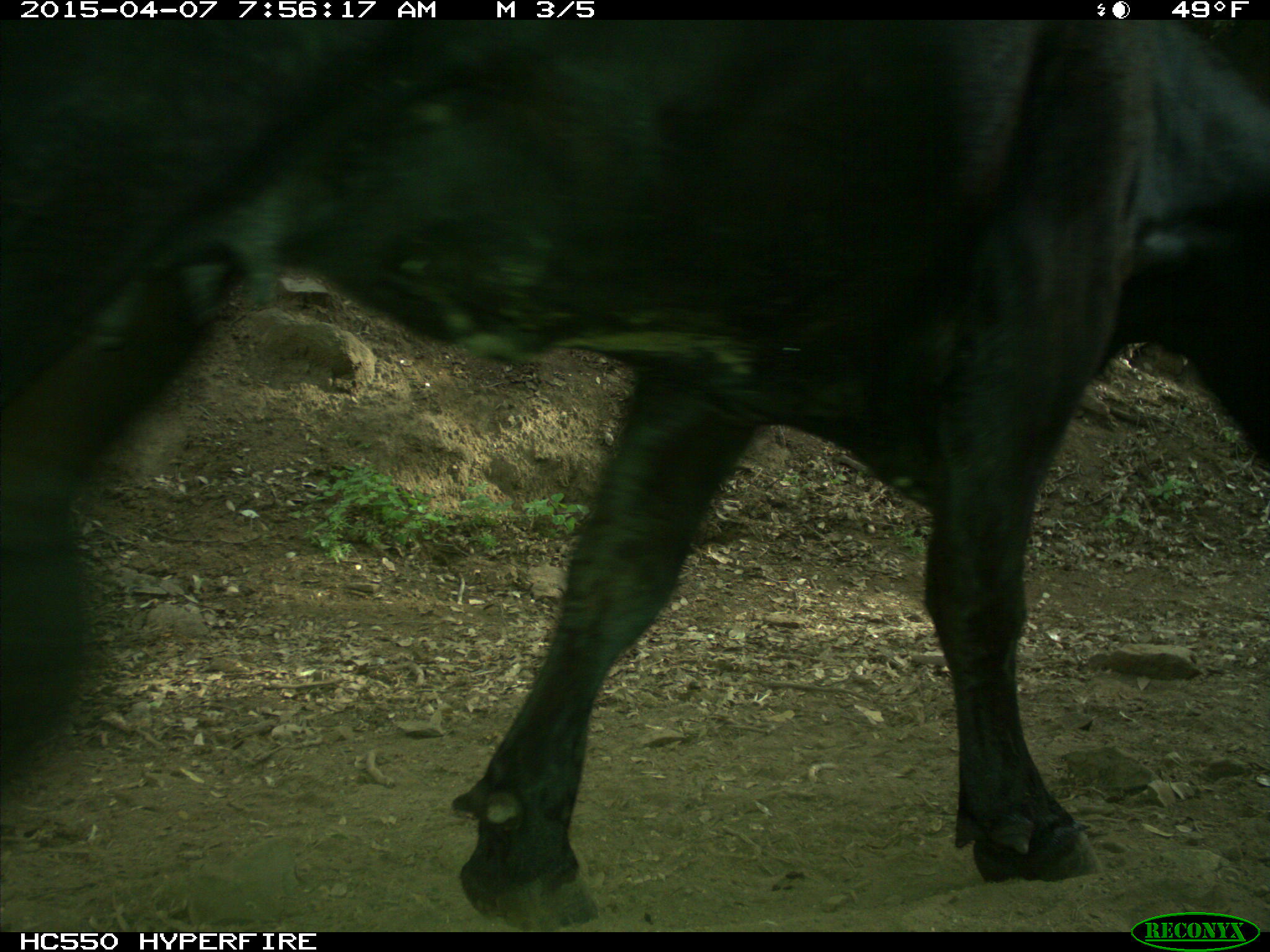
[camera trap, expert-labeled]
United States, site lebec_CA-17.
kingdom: Animalia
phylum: Chordata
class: Mammalia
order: Artiodactyla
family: Bovidae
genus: Bos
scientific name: Bos taurus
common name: domestic cow